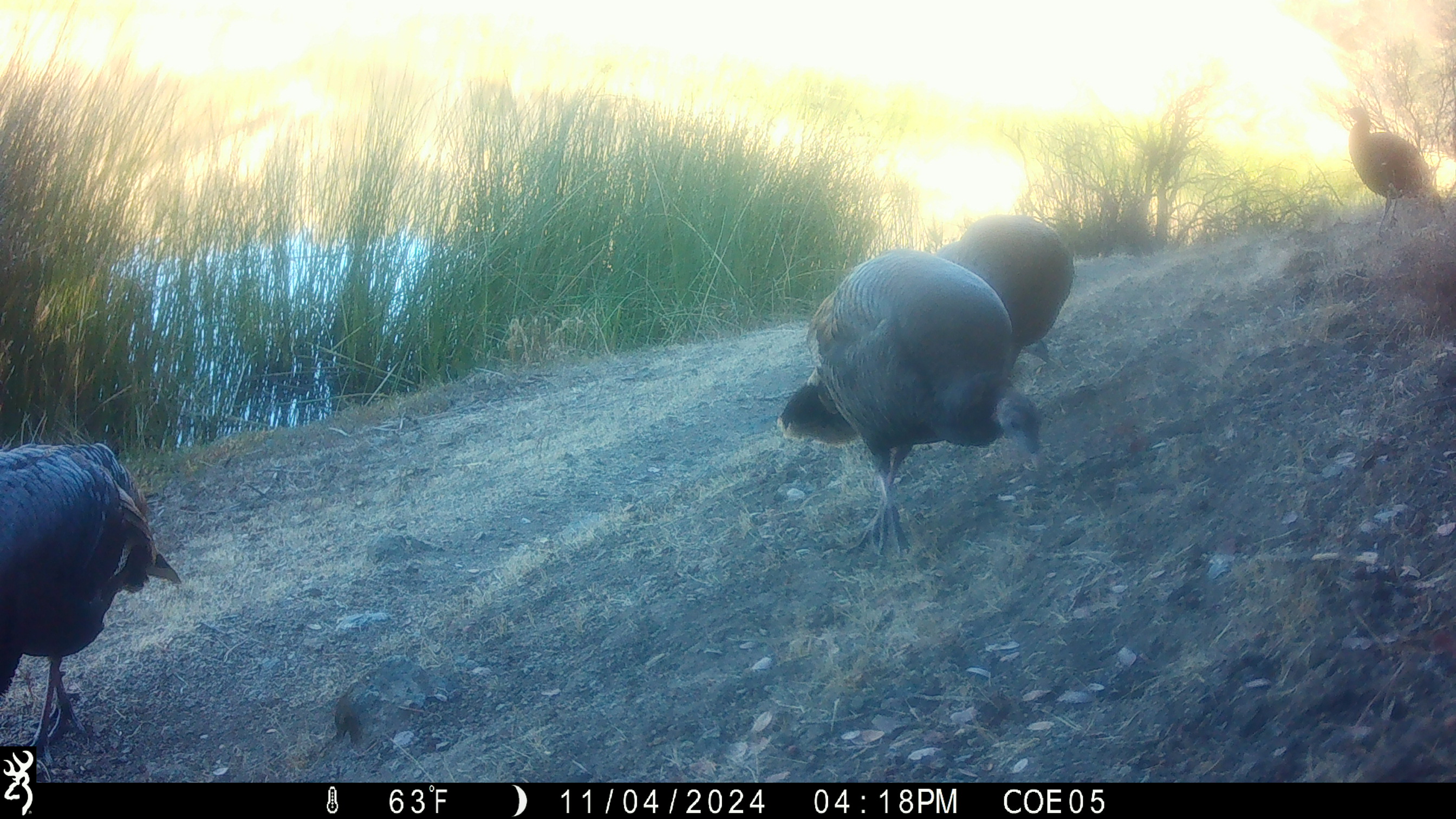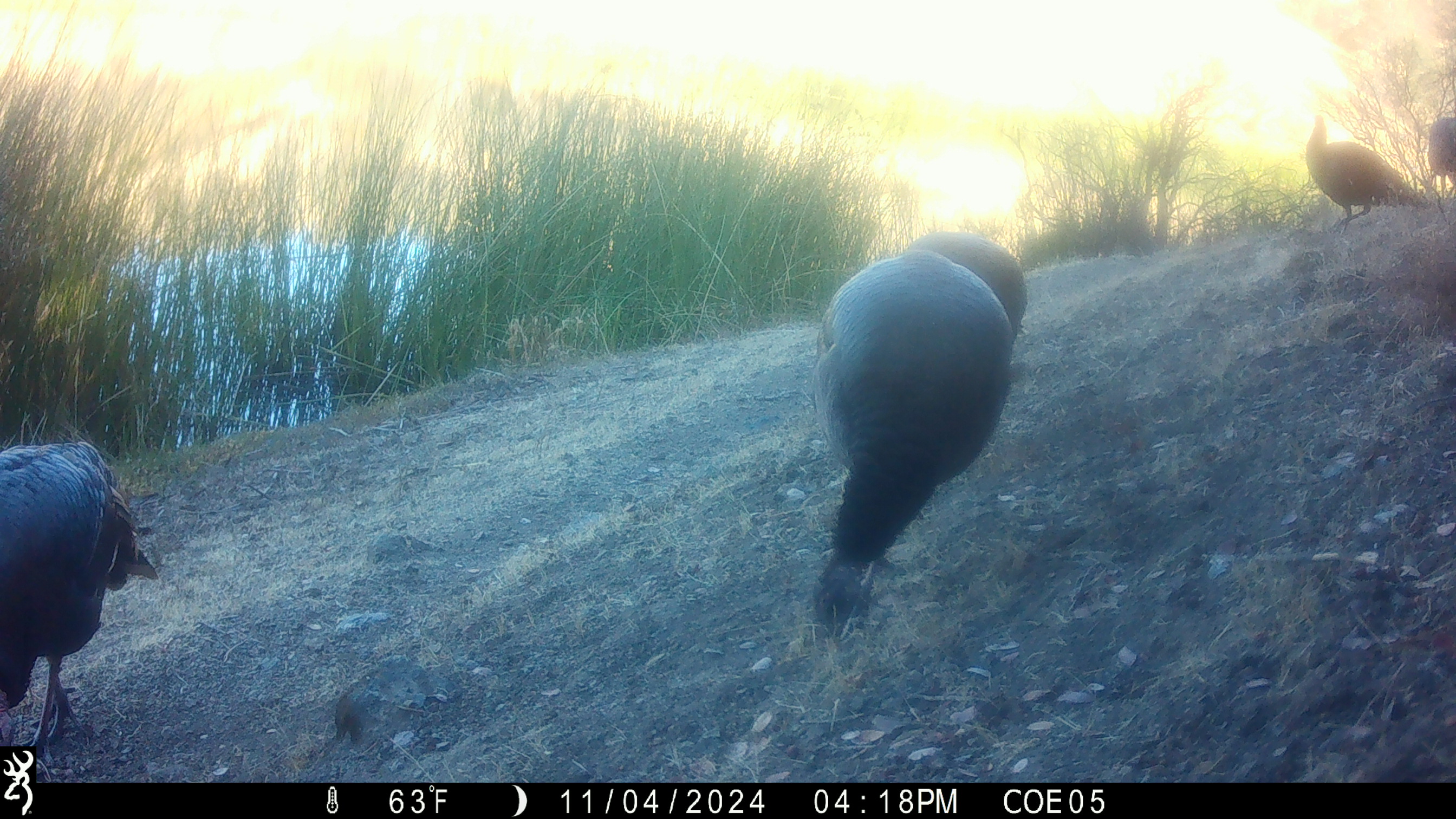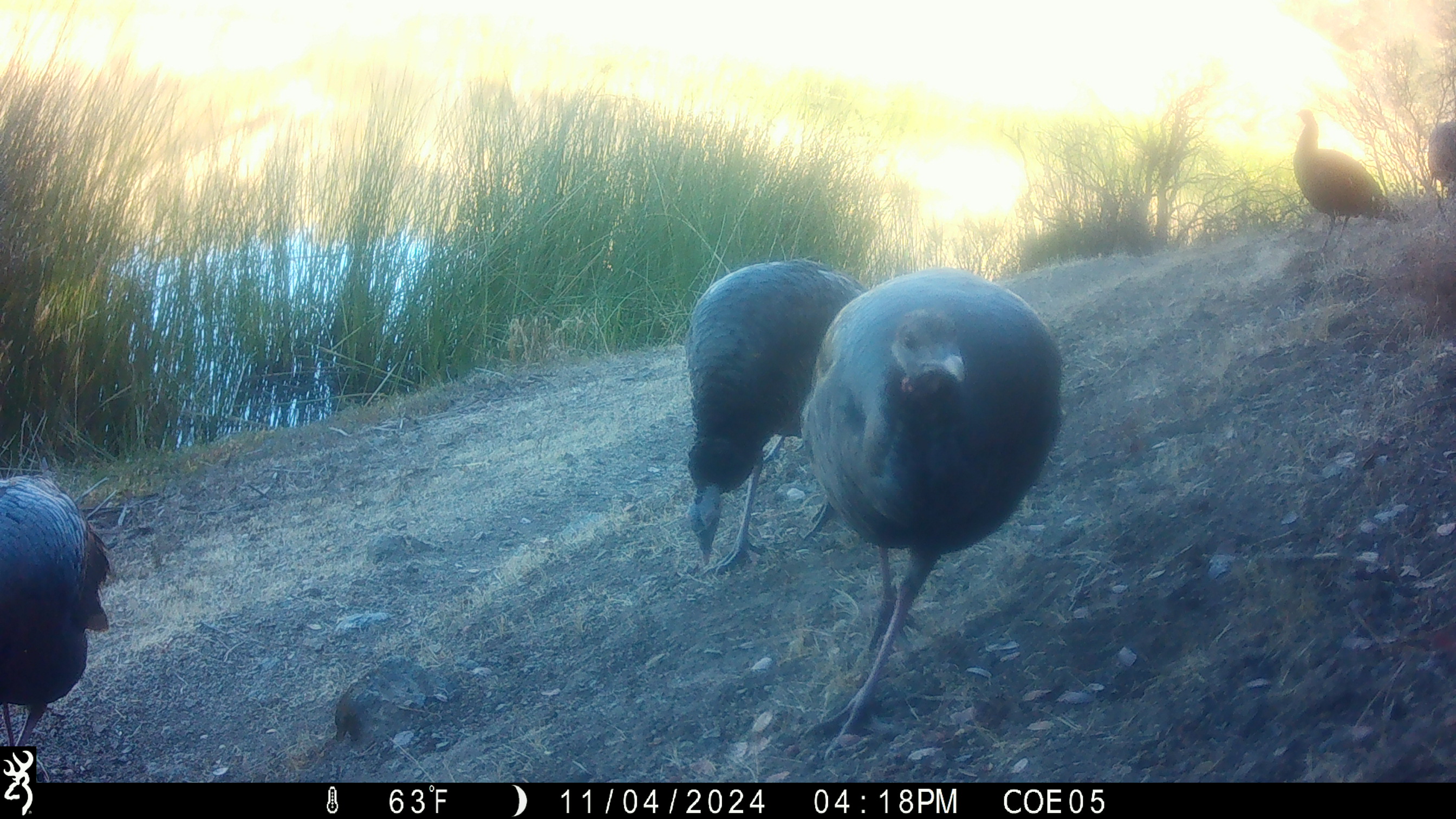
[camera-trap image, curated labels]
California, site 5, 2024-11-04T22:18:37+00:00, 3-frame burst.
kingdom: Animalia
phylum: Chordata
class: Aves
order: Galliformes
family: Phasianidae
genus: Meleagris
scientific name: Meleagris gallopavo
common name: turkey